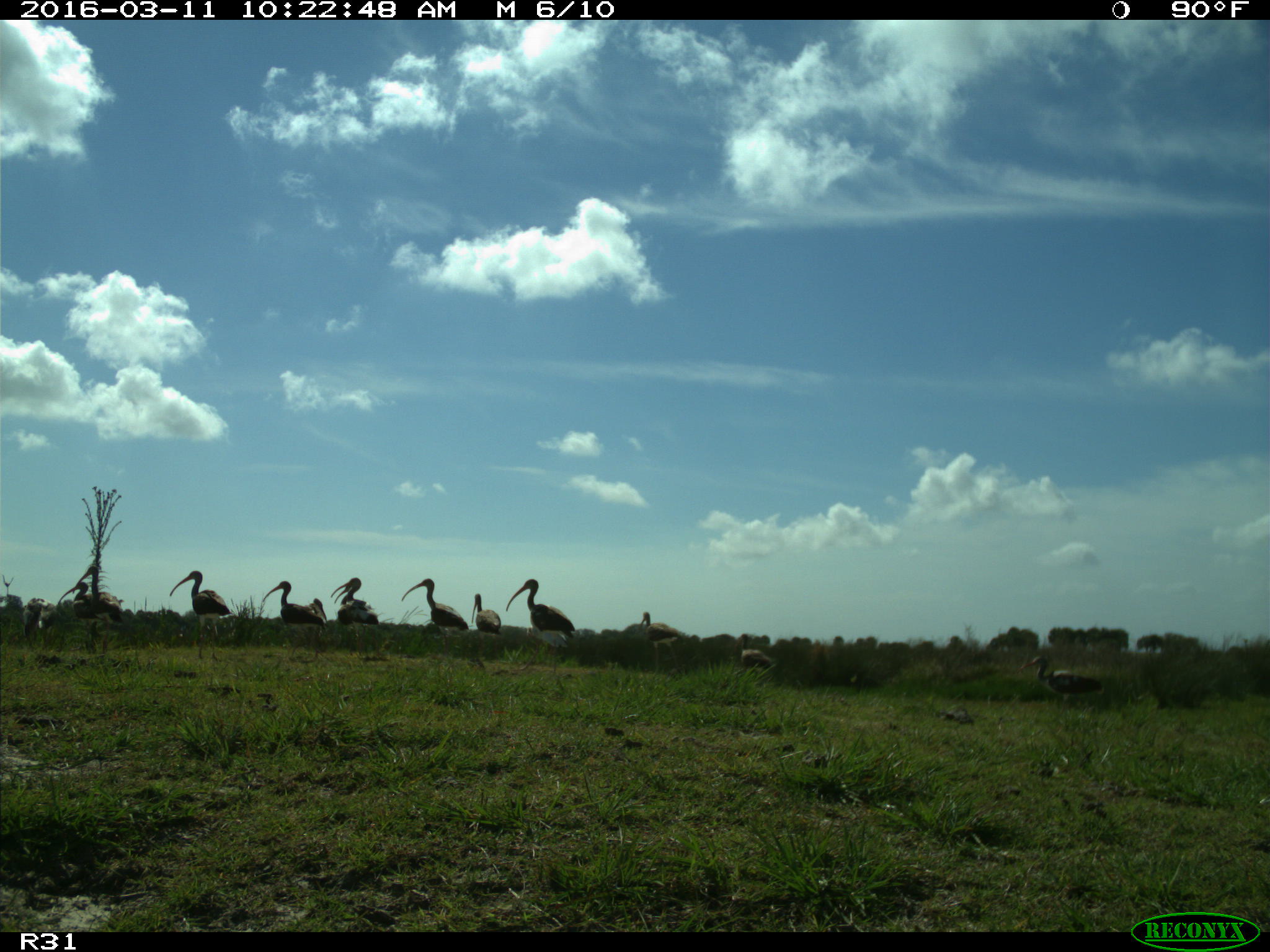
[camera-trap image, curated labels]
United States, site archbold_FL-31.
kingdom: Animalia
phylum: Chordata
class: Aves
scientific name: Aves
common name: birds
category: unidentified bird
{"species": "unidentified bird (birds) (Aves)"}